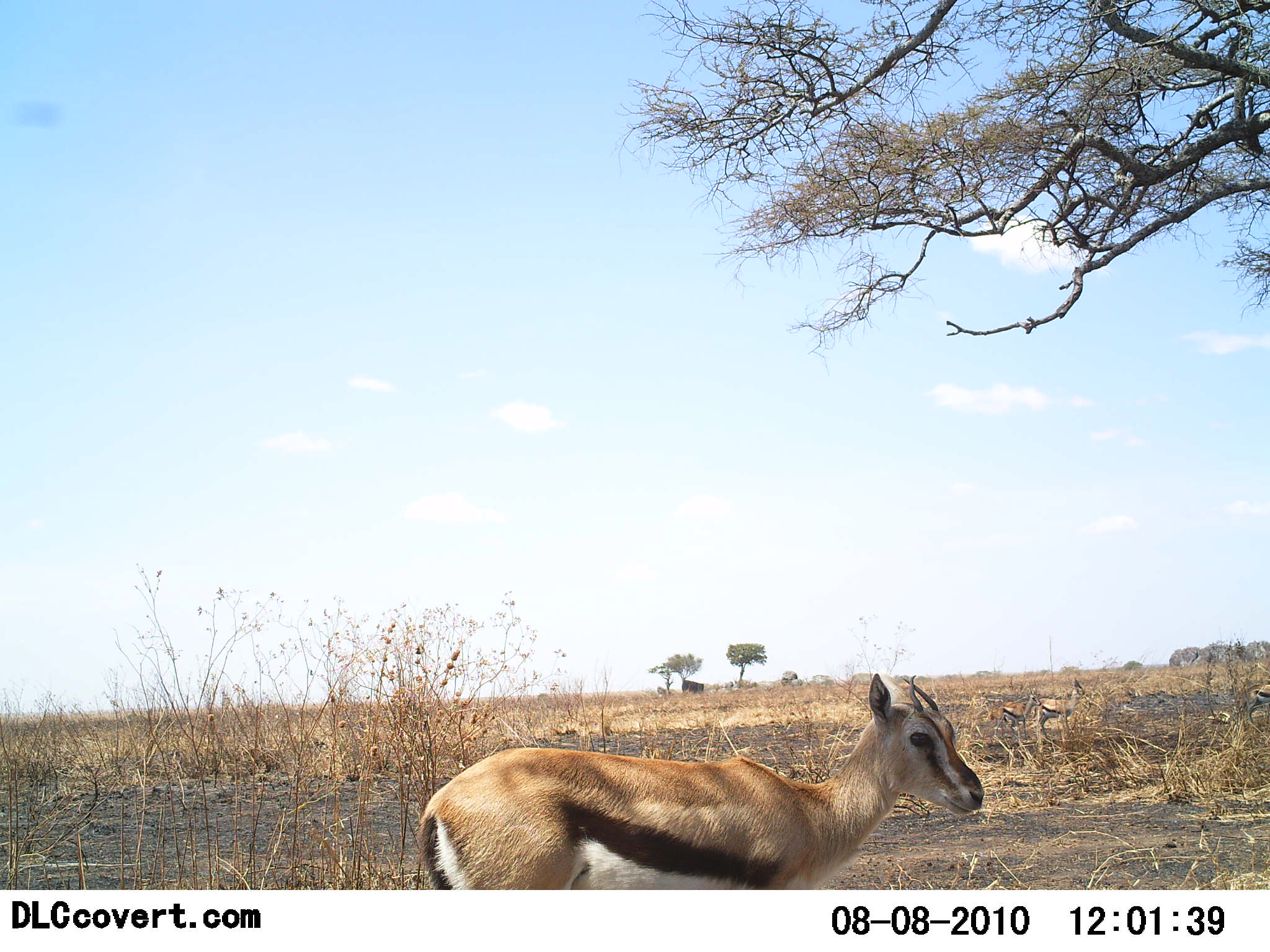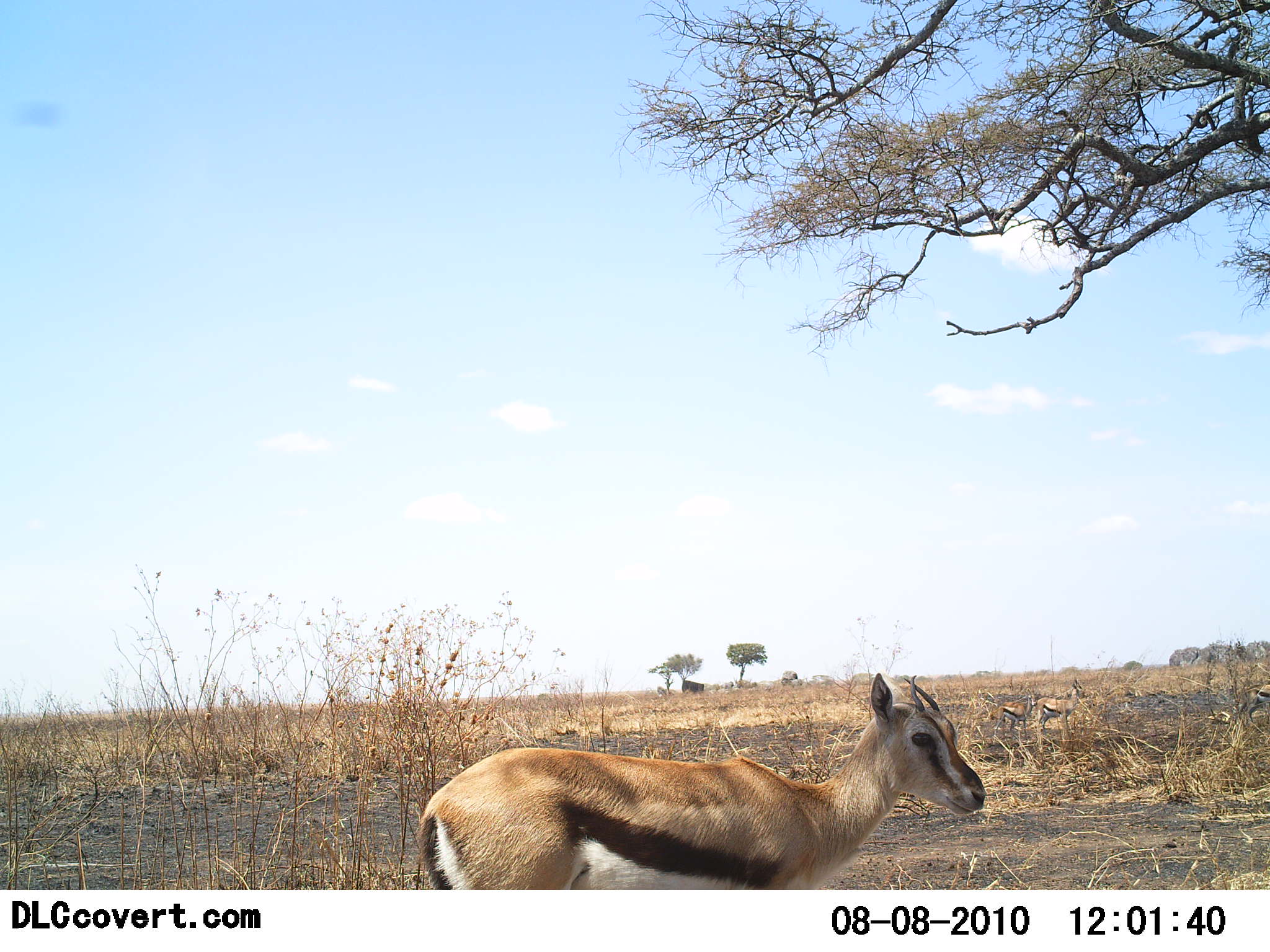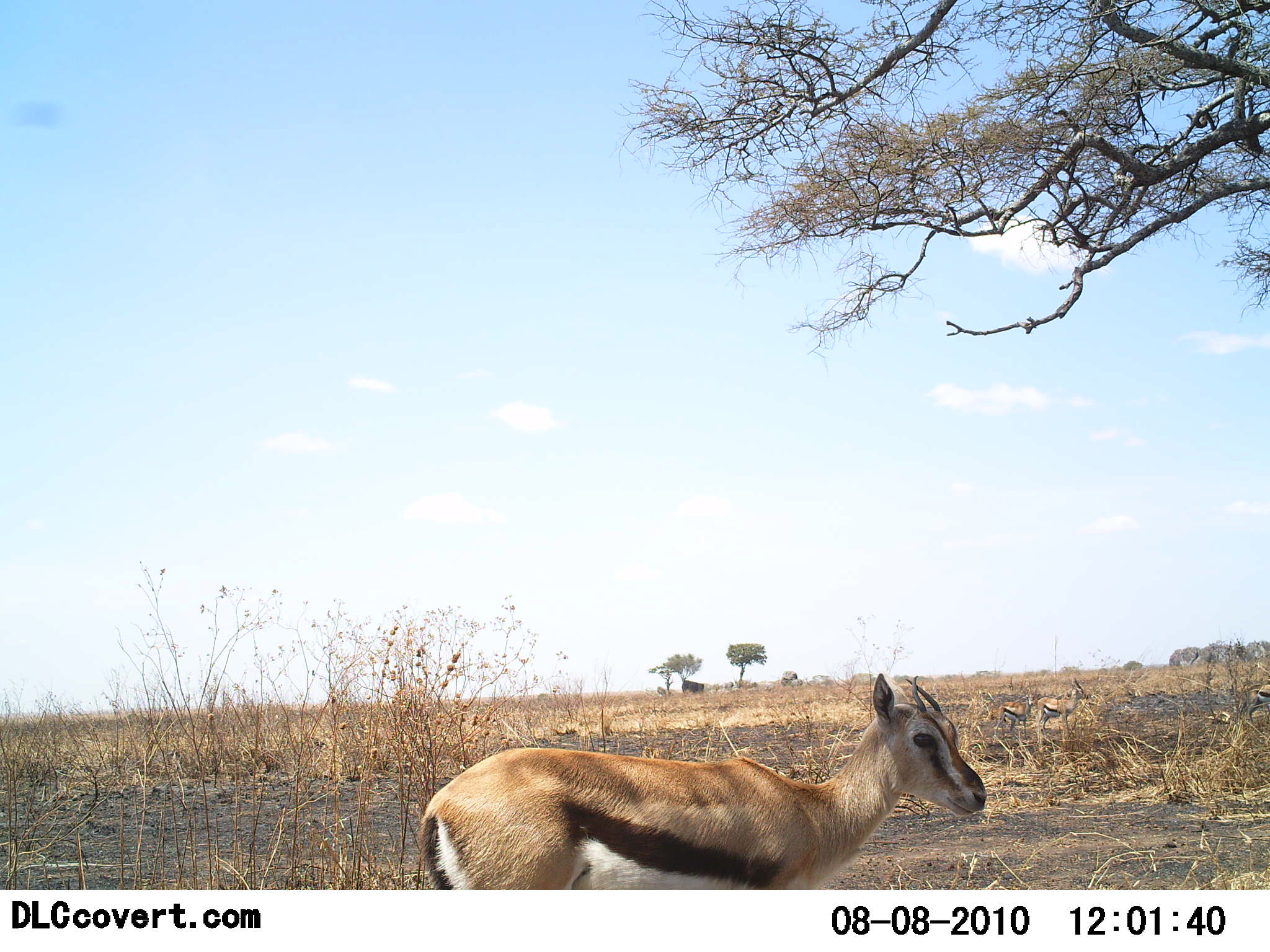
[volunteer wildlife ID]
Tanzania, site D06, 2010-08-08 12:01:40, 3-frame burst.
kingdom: Animalia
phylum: Chordata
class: Mammalia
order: Artiodactyla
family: Bovidae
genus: Eudorcas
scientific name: Eudorcas thomsonii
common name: thomson's gazelle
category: gazellethomsons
Gazellethomsons (thomson's gazelle) (Eudorcas thomsonii), count 1. Behavior (volunteer vote fractions): standing 100%, resting 0%, moving 0%, interacting 0%. Young present (vote fraction): 6%. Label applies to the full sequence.